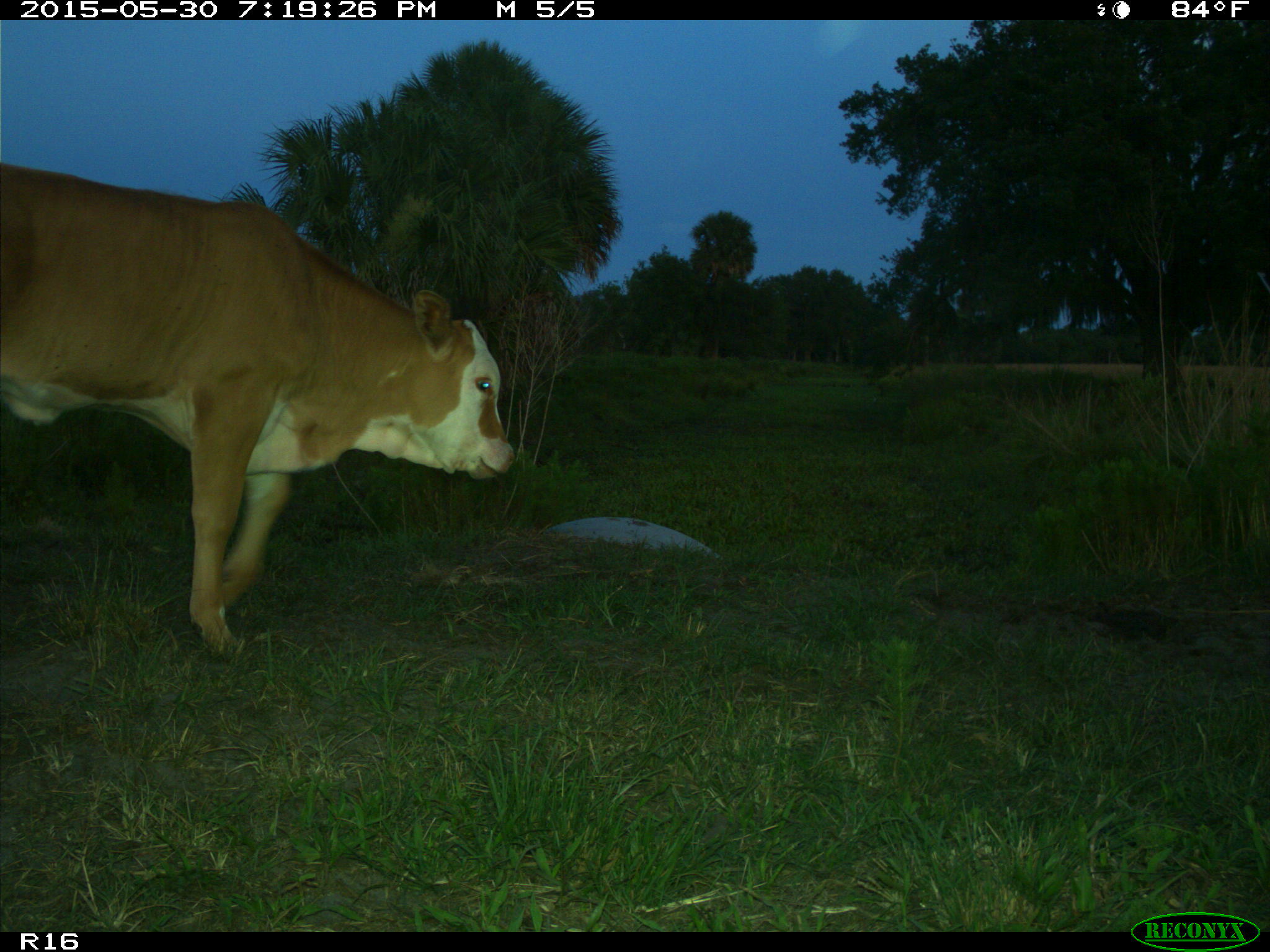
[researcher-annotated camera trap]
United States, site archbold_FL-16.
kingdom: Animalia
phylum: Chordata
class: Mammalia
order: Artiodactyla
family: Bovidae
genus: Bos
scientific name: Bos taurus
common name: domestic cow